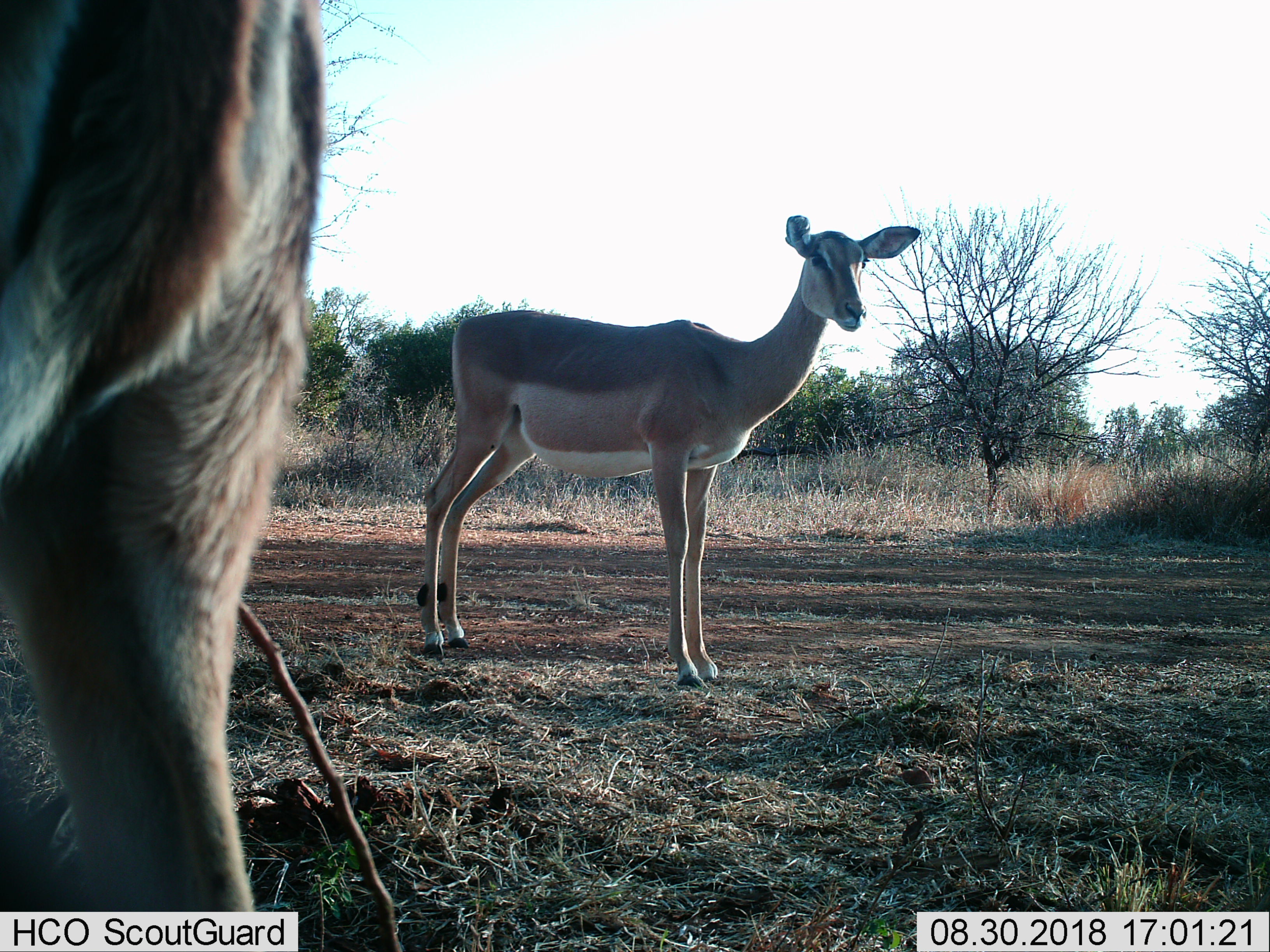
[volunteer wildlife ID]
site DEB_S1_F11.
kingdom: Animalia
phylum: Chordata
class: Mammalia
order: Artiodactyla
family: Bovidae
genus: Aepyceros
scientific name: Aepyceros melampus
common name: impala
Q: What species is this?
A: Impala (Aepyceros melampus).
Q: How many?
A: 2.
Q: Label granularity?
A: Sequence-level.